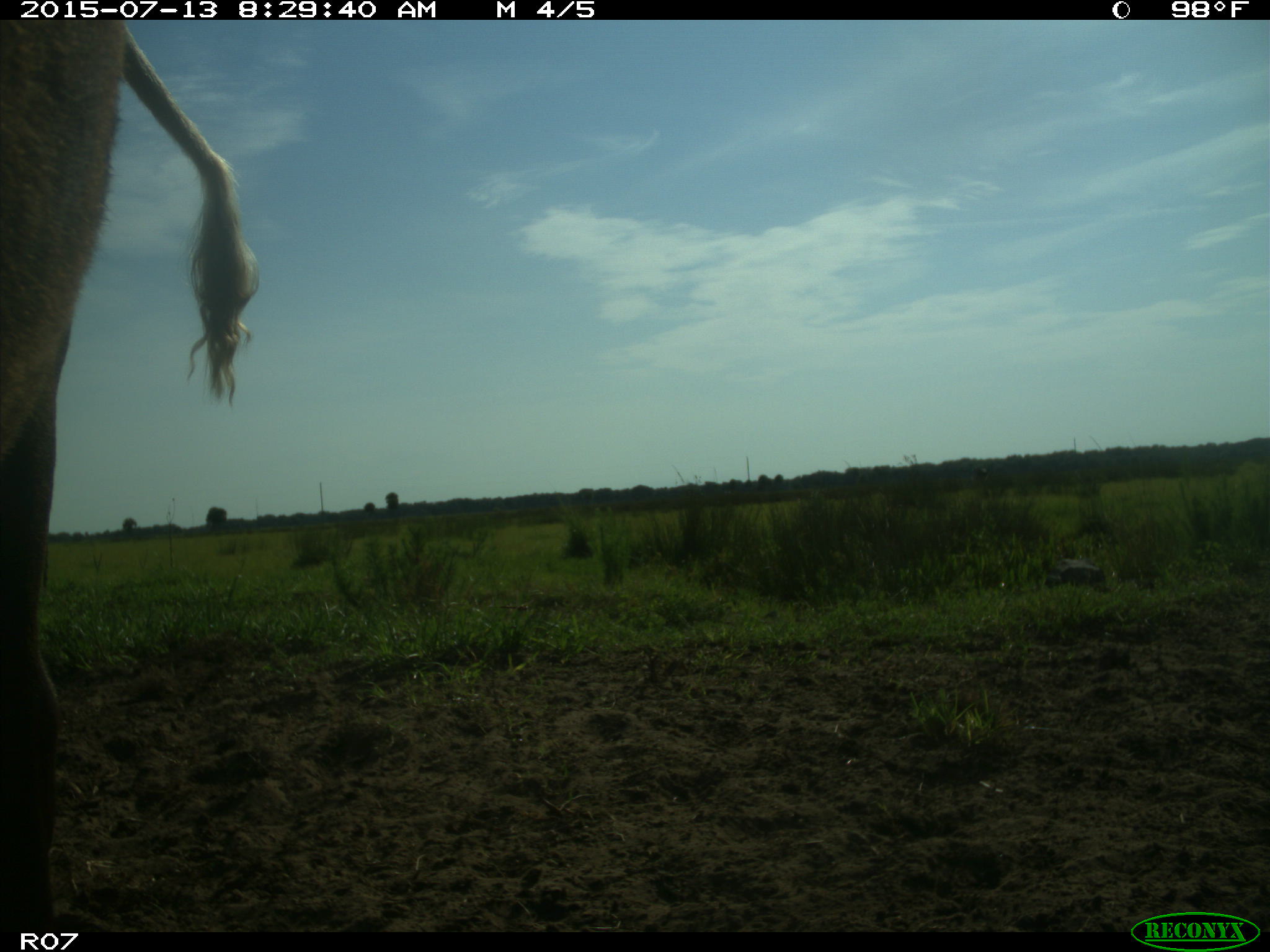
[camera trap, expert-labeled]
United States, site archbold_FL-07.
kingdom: Animalia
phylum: Chordata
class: Mammalia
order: Artiodactyla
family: Bovidae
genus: Bos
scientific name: Bos taurus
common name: domestic cow